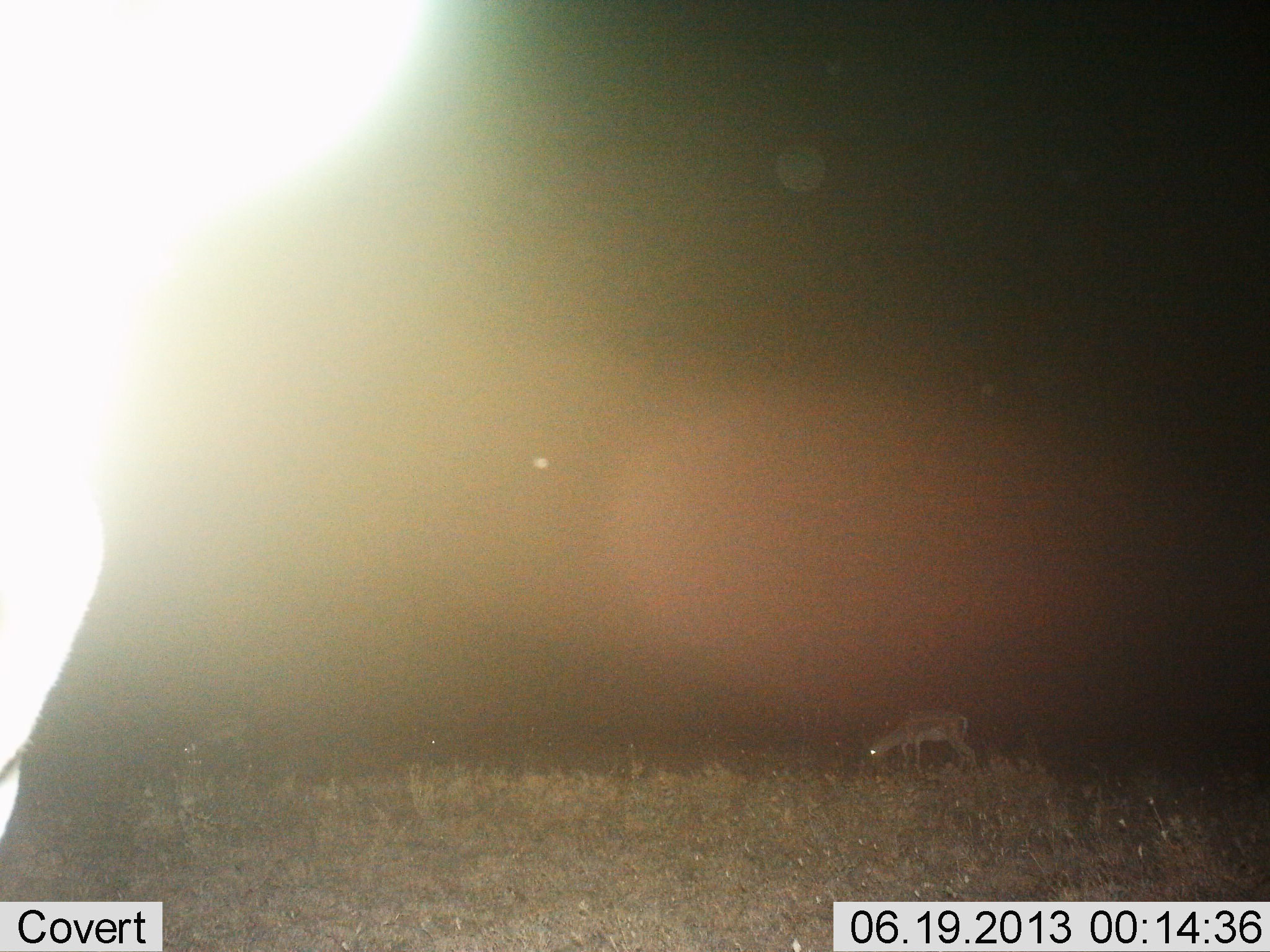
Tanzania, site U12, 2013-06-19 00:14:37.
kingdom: Animalia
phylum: Chordata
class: Mammalia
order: Artiodactyla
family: Bovidae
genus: Eudorcas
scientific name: Eudorcas thomsonii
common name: thomson's gazelle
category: gazellethomsons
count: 2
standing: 64%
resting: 0%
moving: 5%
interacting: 0%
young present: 0%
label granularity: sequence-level